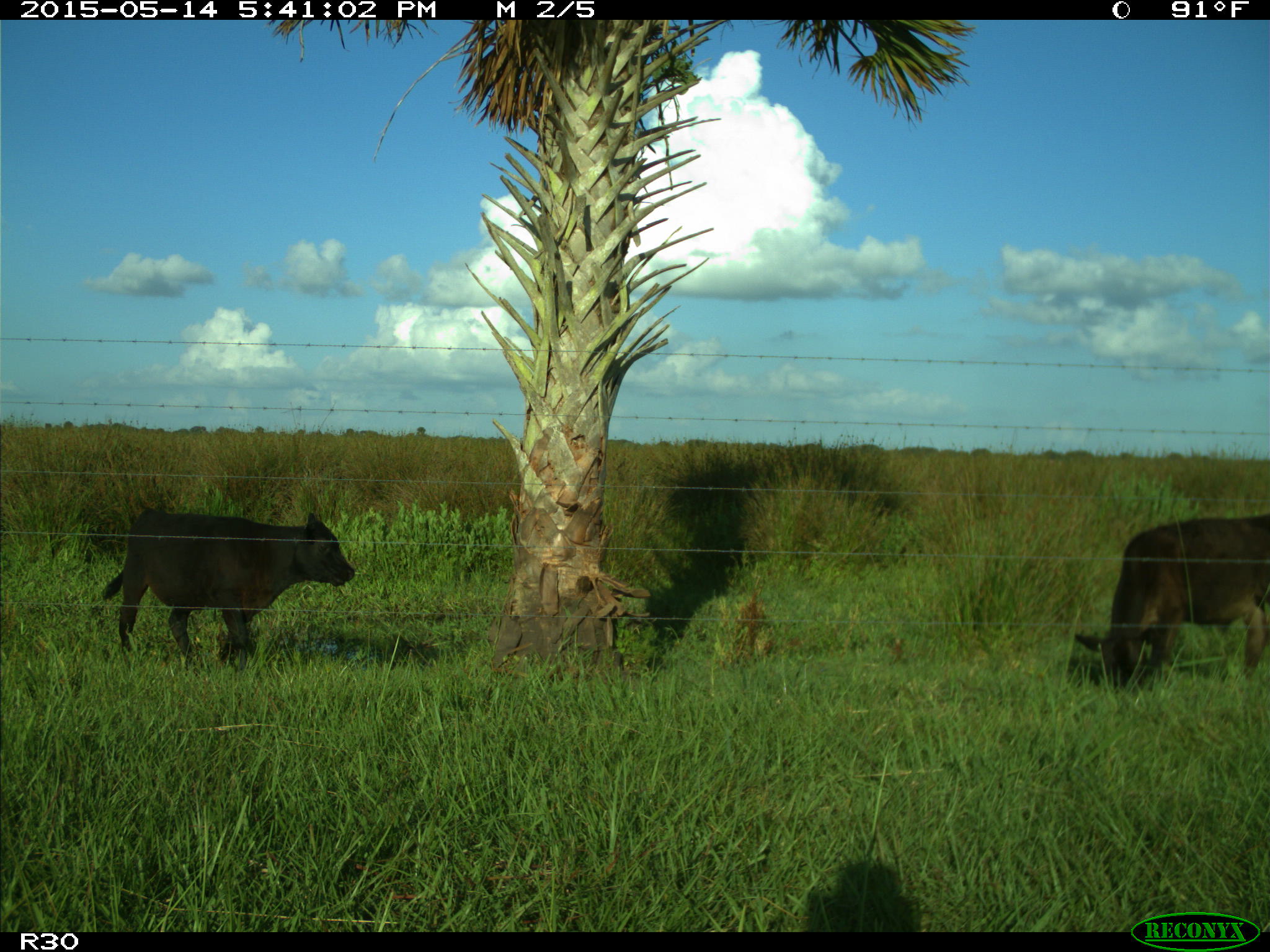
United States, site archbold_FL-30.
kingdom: Animalia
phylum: Chordata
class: Mammalia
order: Artiodactyla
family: Bovidae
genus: Bos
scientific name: Bos taurus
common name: domestic cow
Bos taurus (domestic cow).